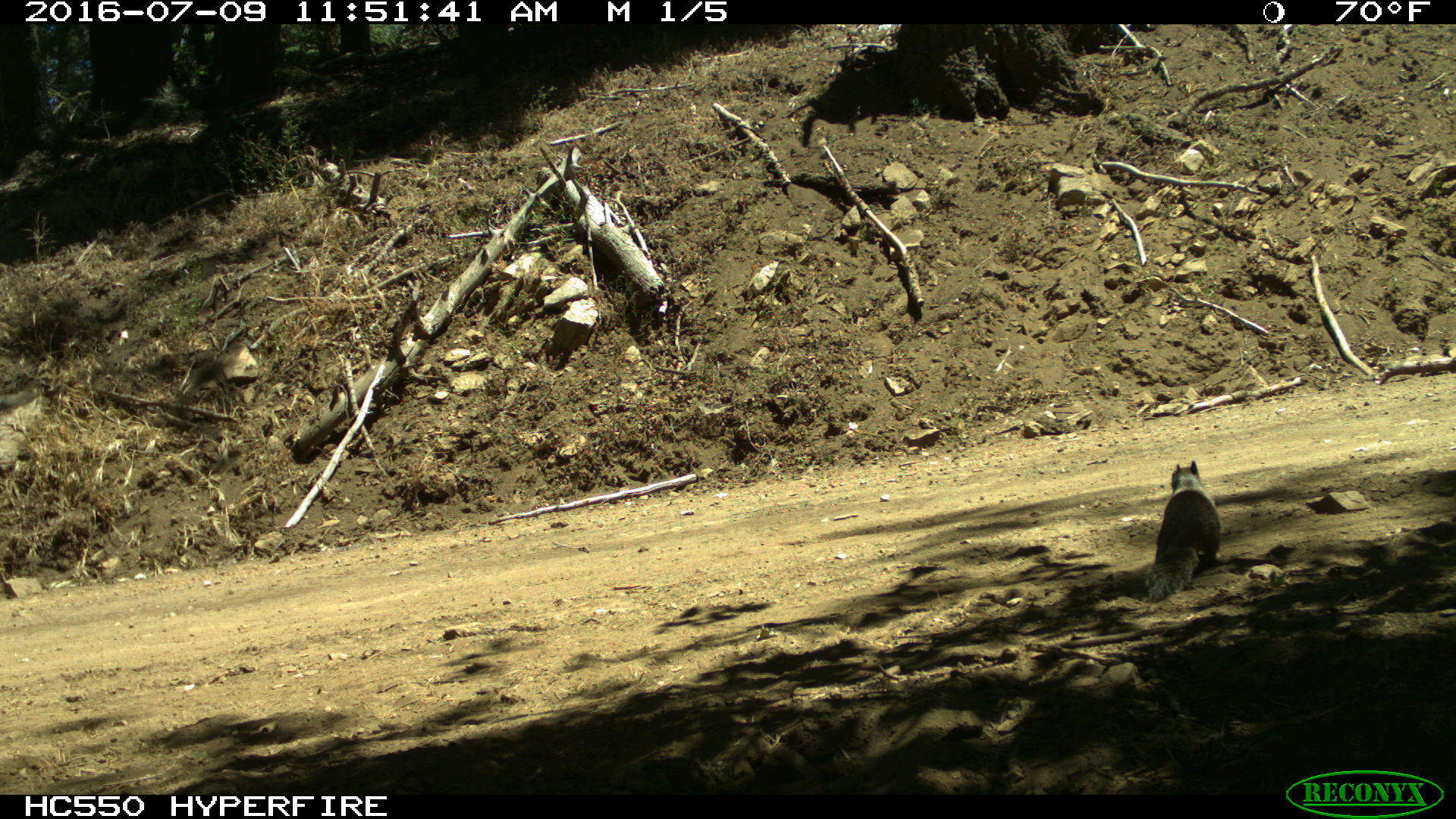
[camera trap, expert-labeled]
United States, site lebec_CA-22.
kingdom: Animalia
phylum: Chordata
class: Mammalia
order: Rodentia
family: Sciuridae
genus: Otospermophilus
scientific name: Otospermophilus beecheyi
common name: california ground squirrel